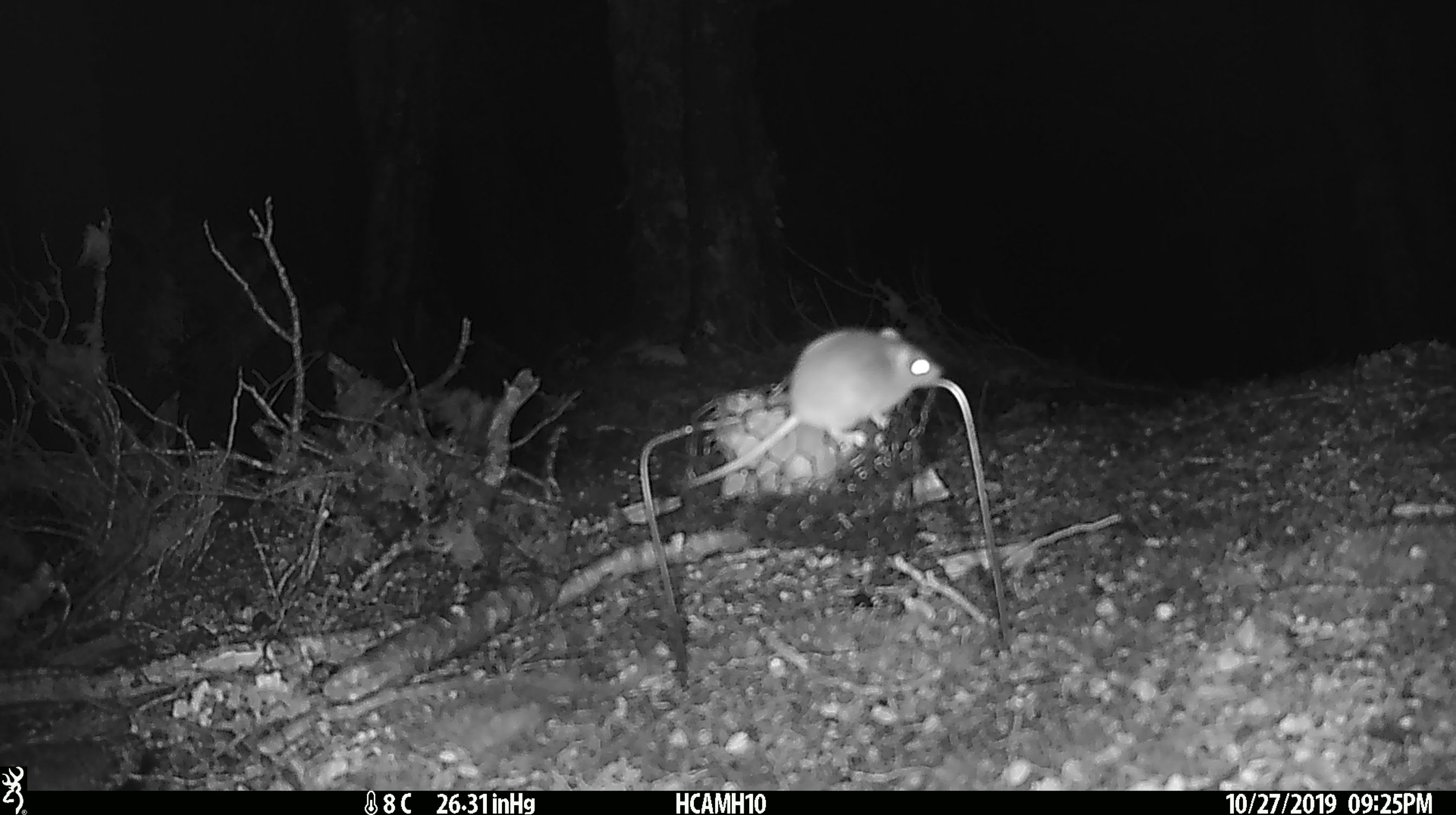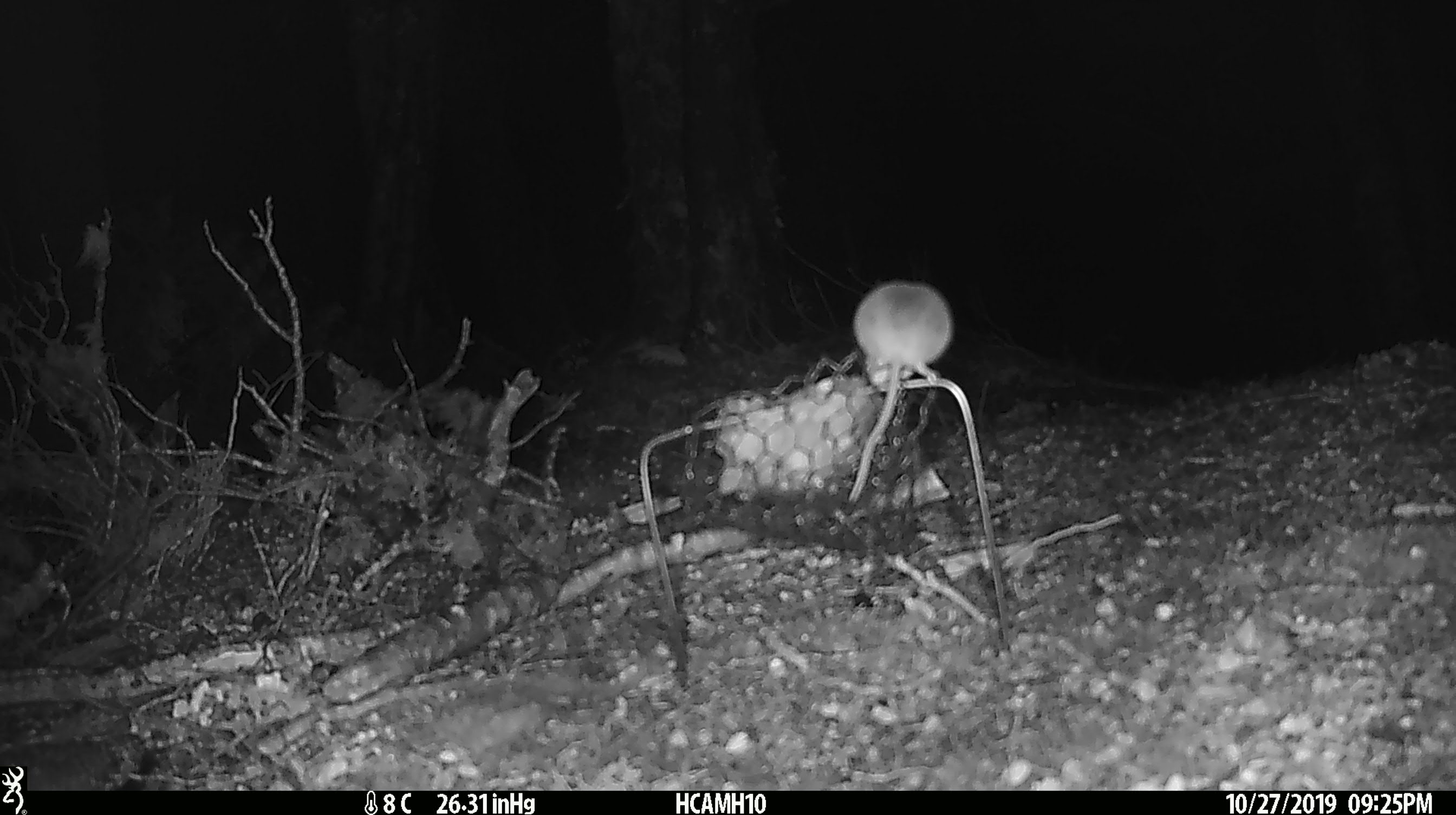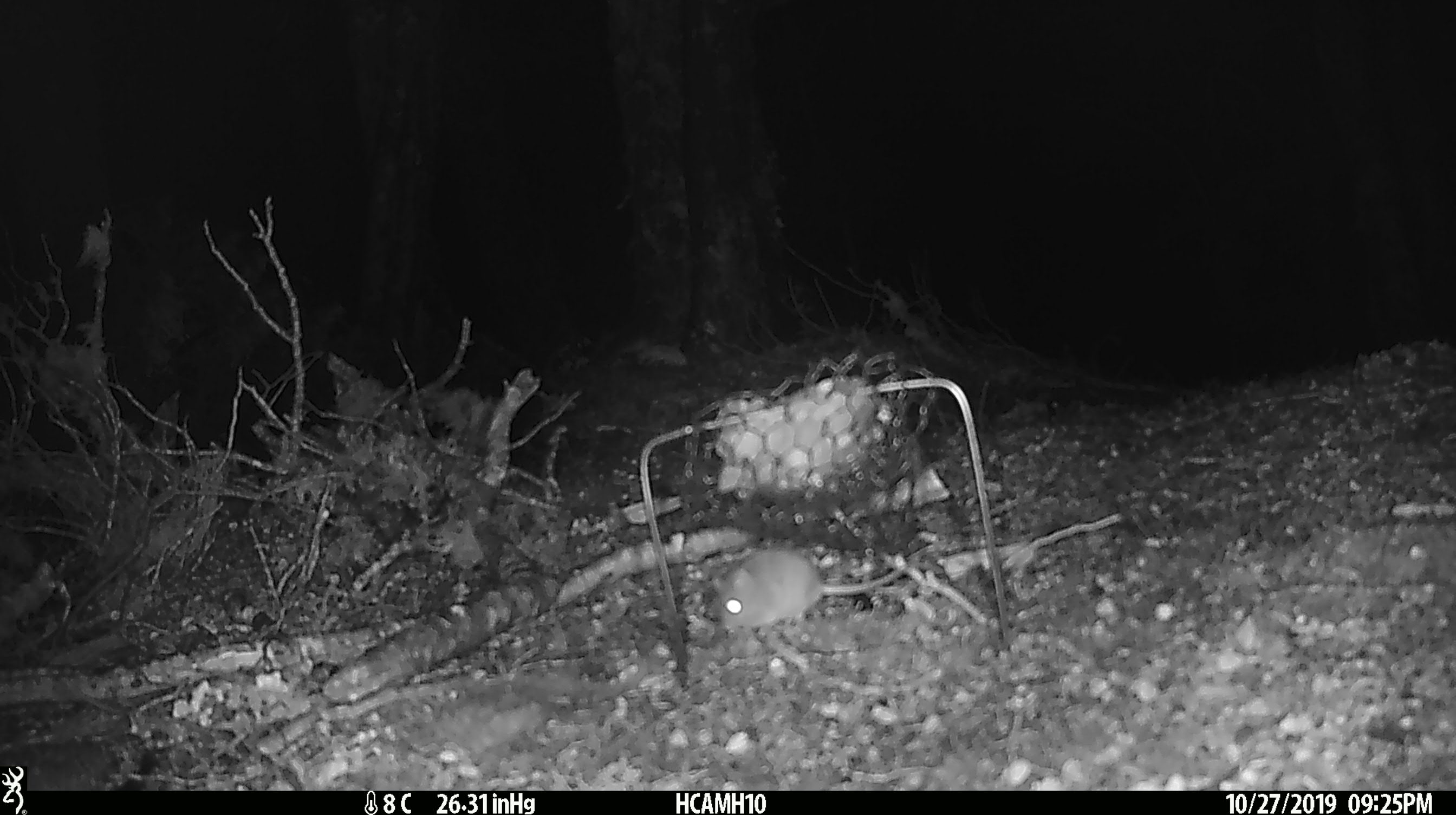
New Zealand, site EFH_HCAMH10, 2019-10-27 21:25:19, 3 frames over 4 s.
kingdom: Animalia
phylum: Chordata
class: Mammalia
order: Rodentia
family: Muridae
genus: Mus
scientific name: Mus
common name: mouse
Mouse (Mus).